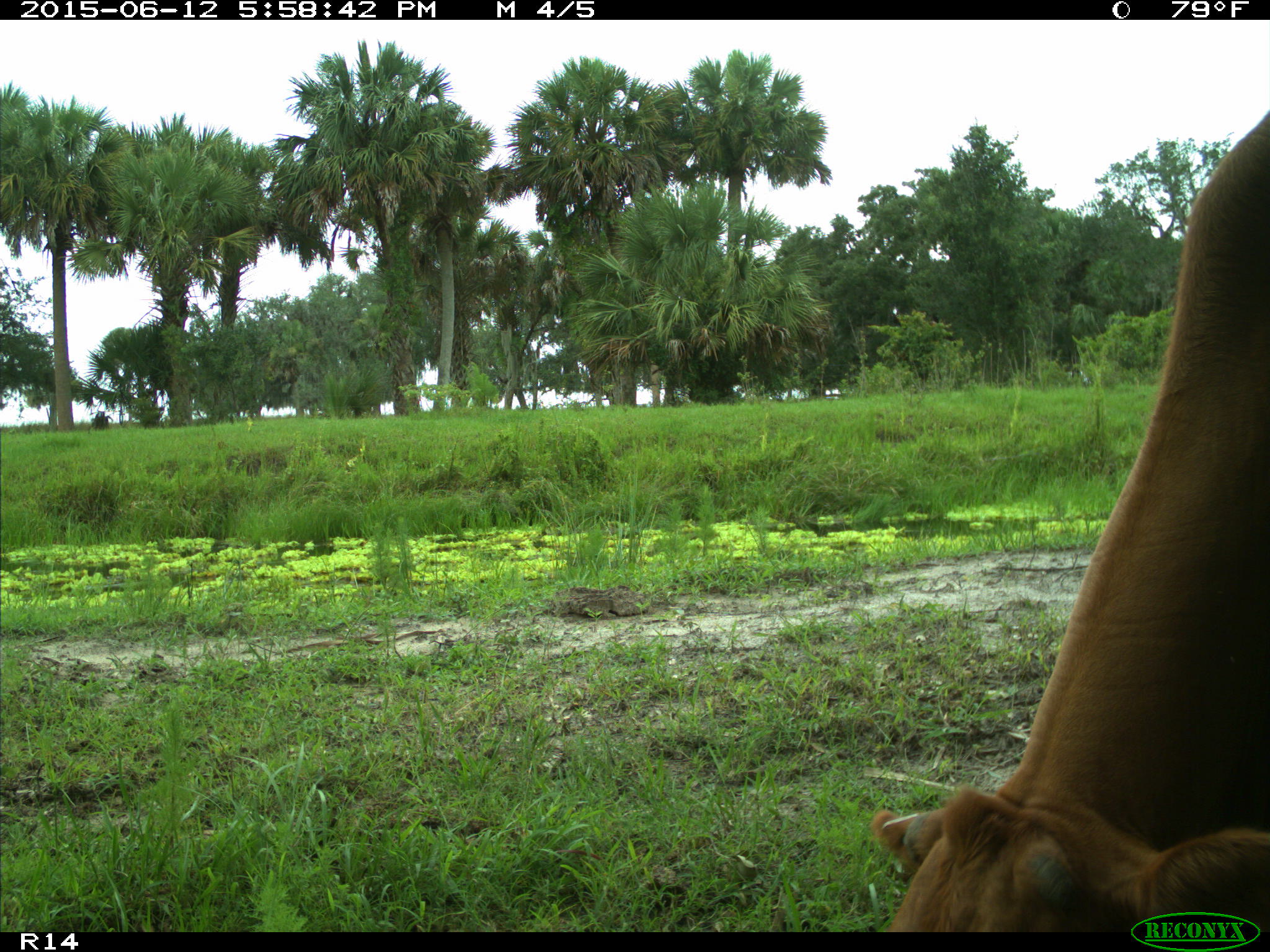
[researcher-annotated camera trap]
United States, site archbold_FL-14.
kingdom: Animalia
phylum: Chordata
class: Mammalia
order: Artiodactyla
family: Bovidae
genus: Bos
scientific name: Bos taurus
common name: domestic cow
Bos taurus (domestic cow).